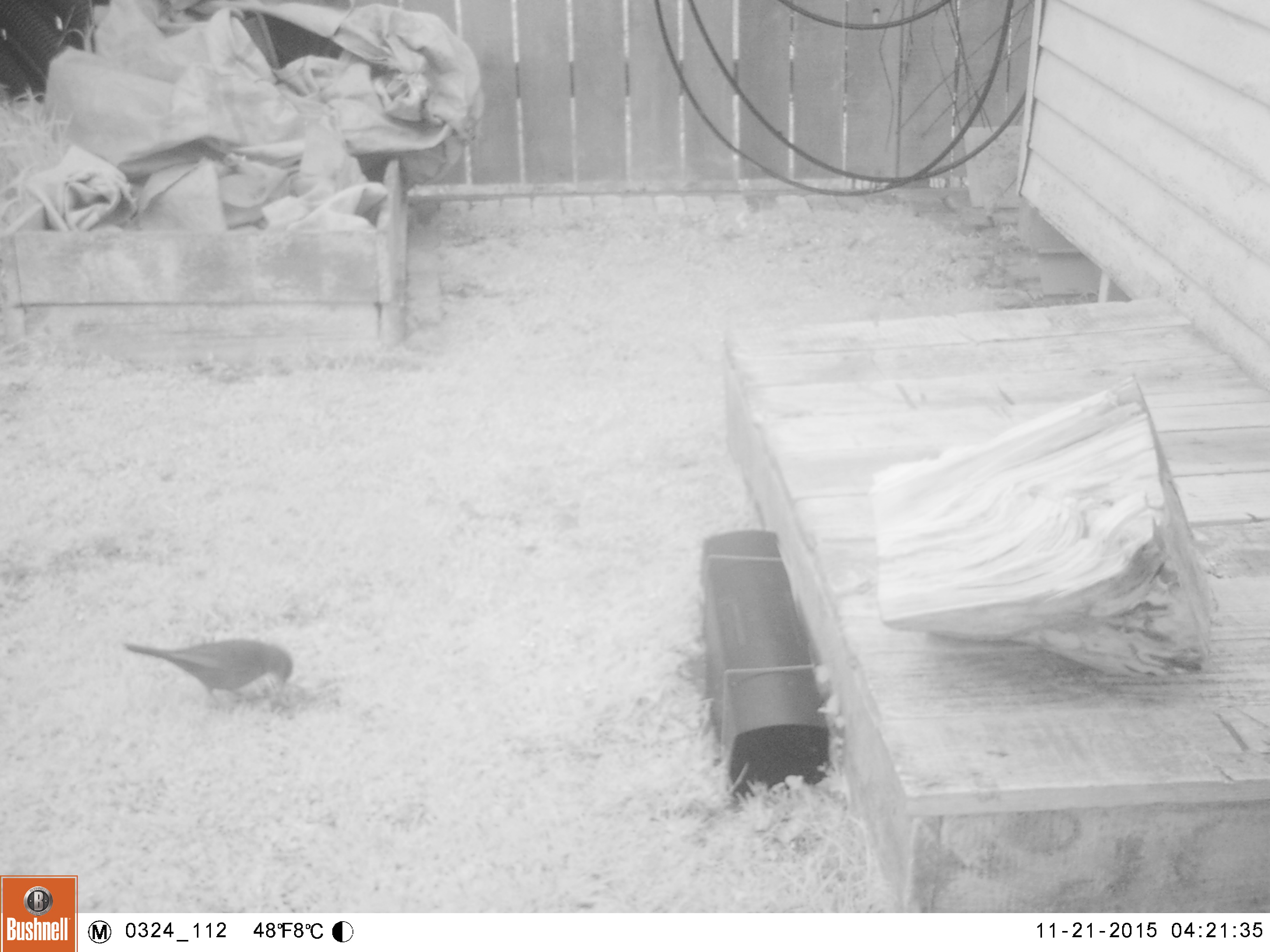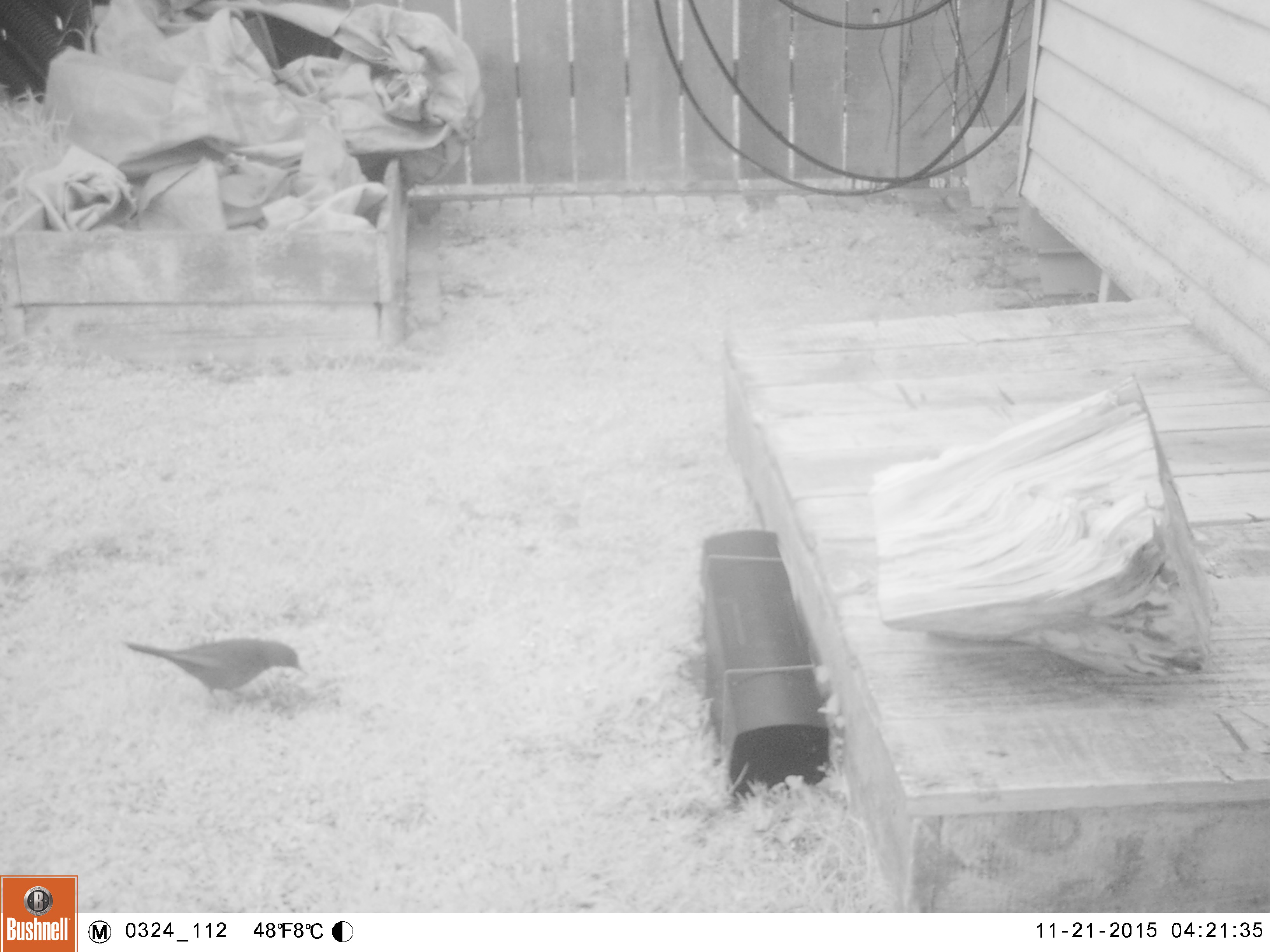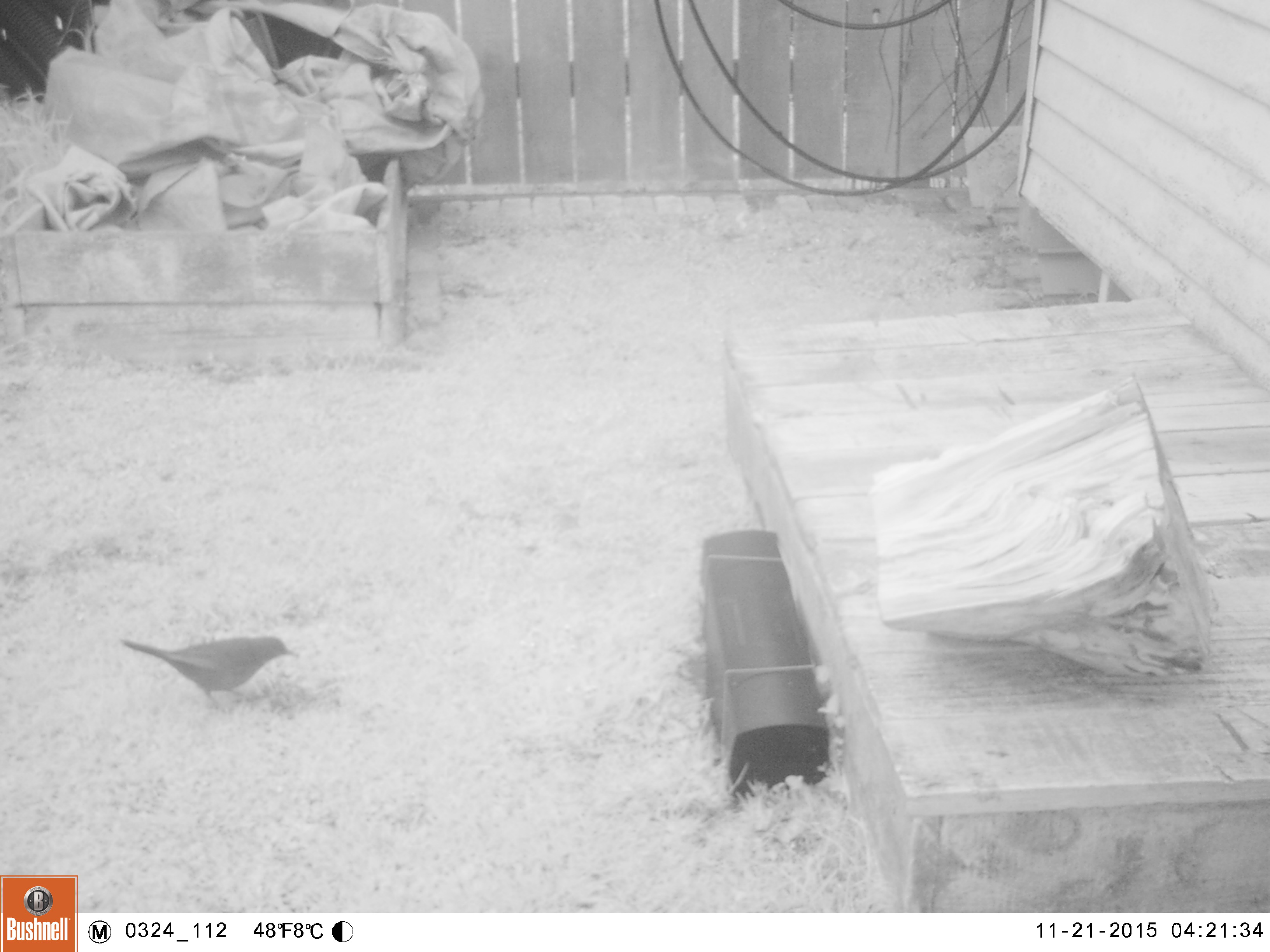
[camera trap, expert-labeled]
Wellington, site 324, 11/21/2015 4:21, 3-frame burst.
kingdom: Animalia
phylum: Chordata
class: Aves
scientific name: Aves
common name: bird